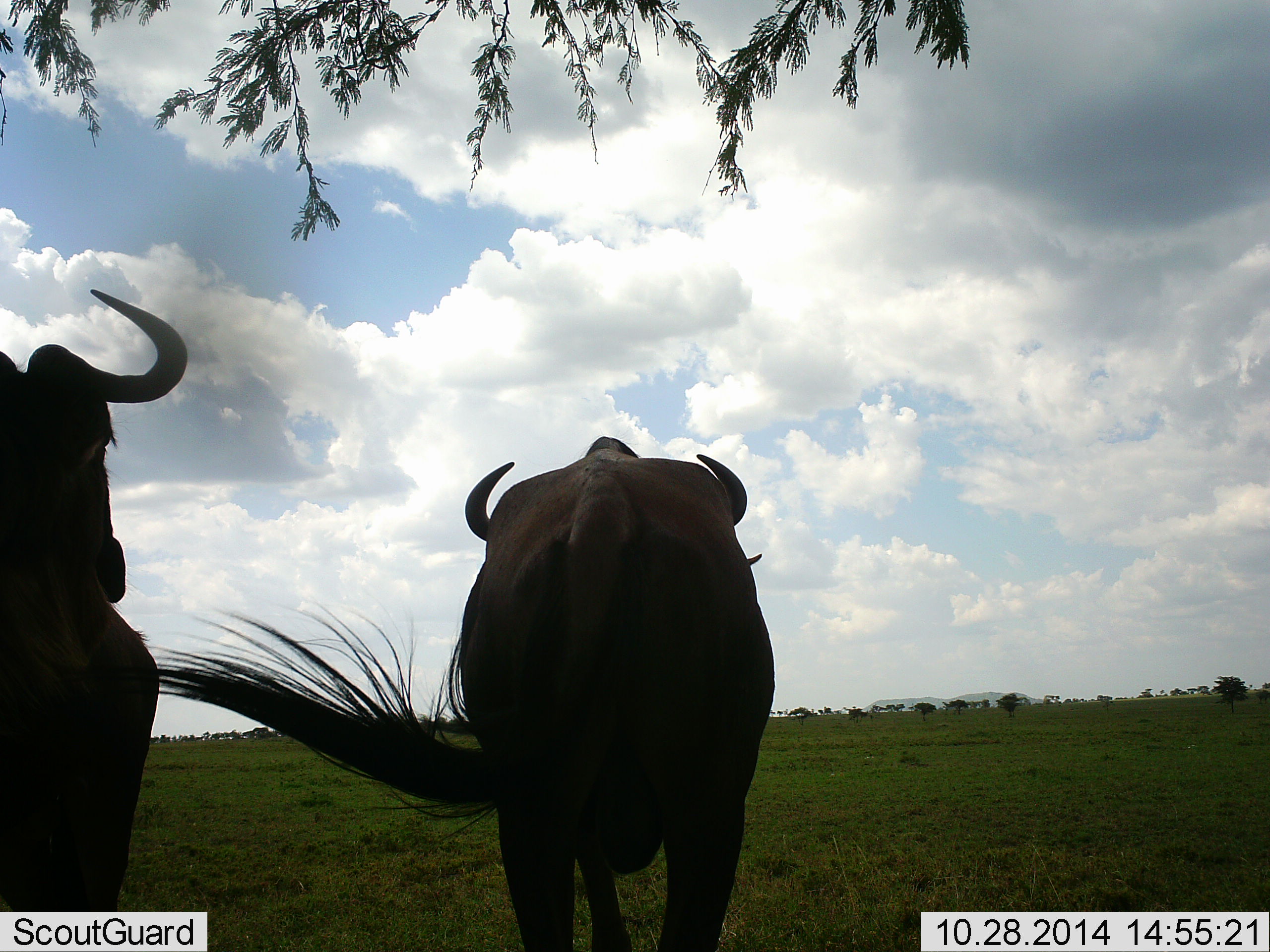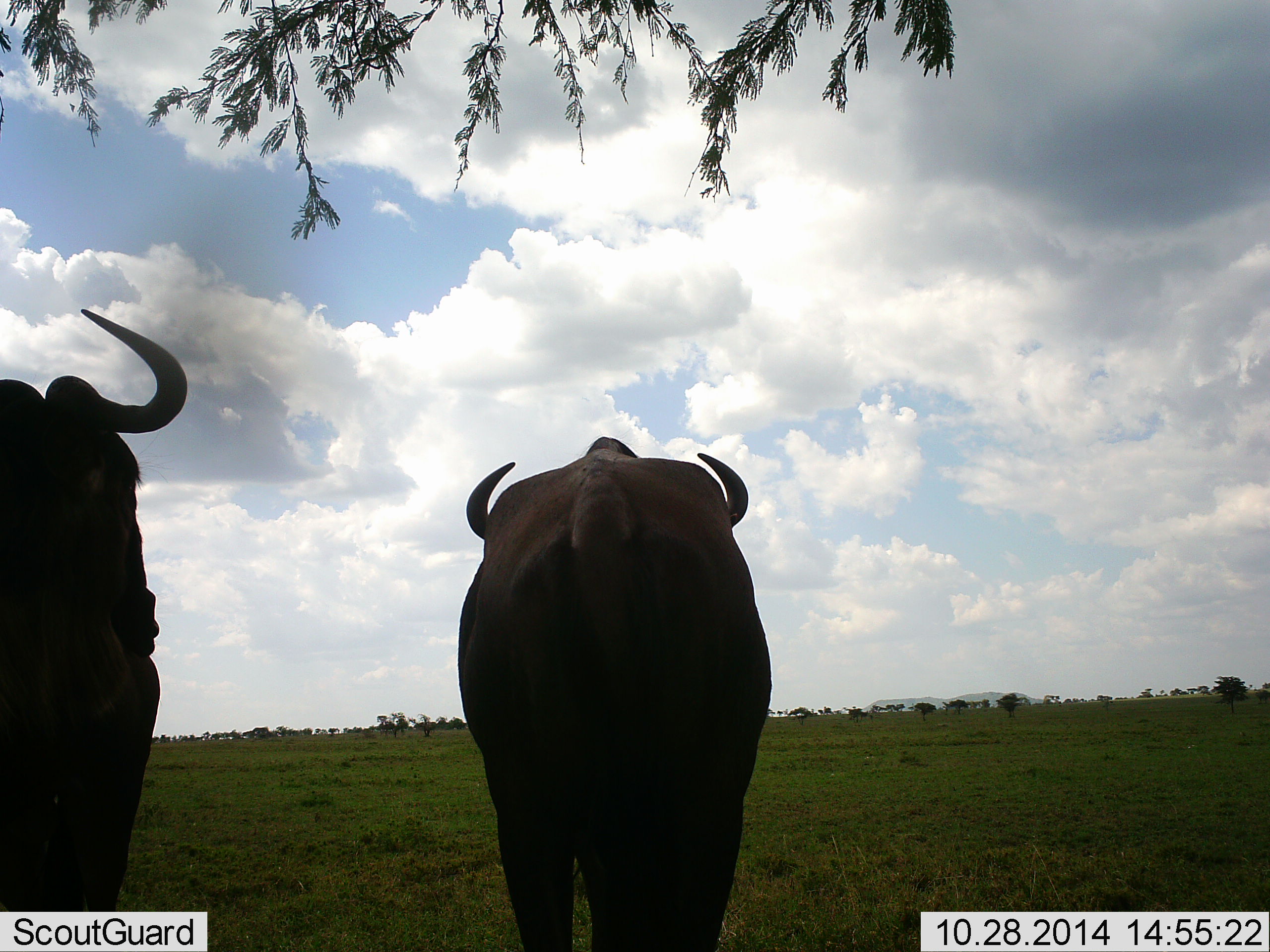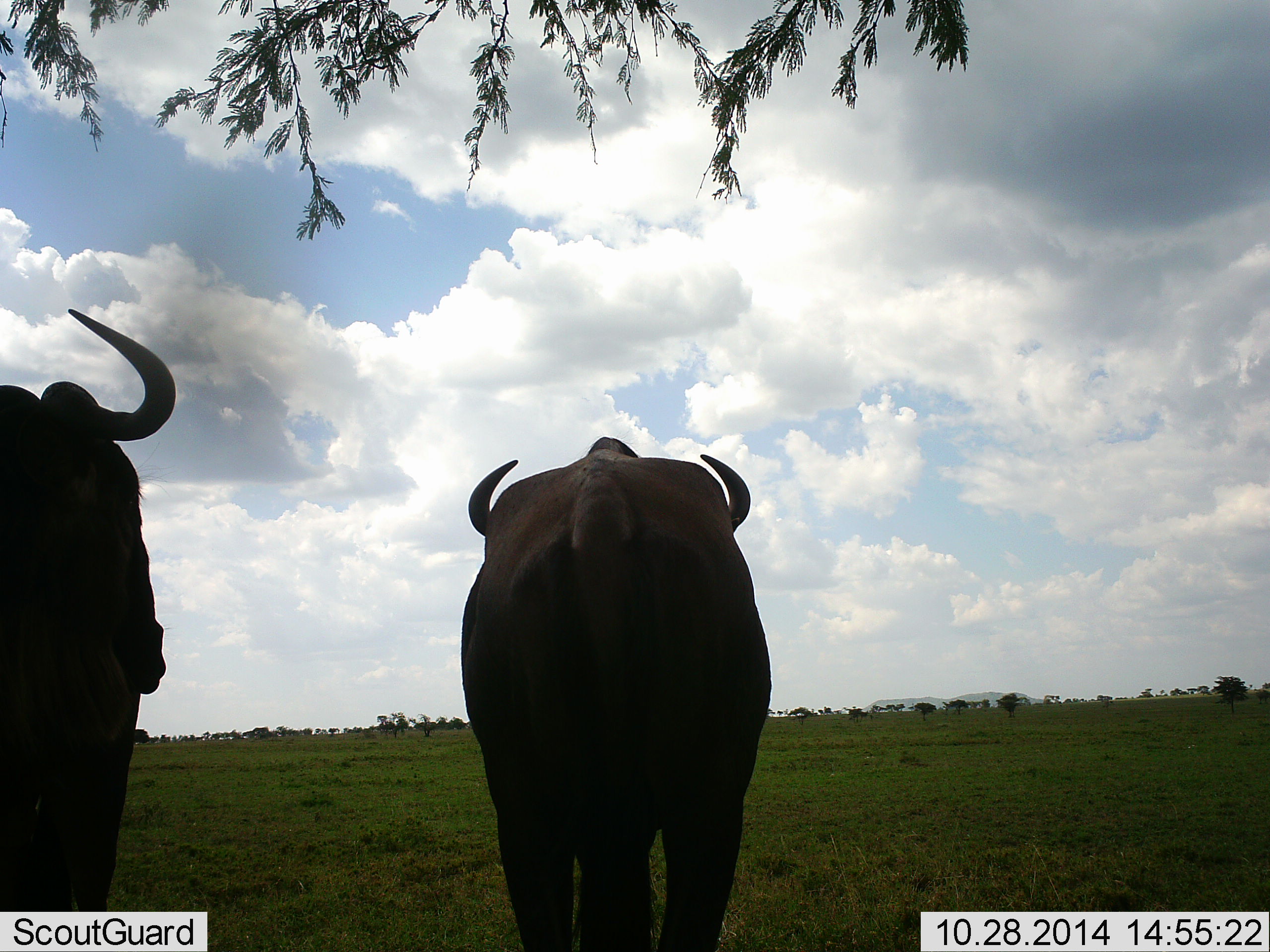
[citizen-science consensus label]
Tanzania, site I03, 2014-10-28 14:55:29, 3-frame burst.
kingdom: Animalia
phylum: Chordata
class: Mammalia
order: Artiodactyla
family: Bovidae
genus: Connochaetes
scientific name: Connochaetes taurinus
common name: blue wildebeest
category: wildebeest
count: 2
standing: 90%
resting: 10%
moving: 0%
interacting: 0%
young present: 0%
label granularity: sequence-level